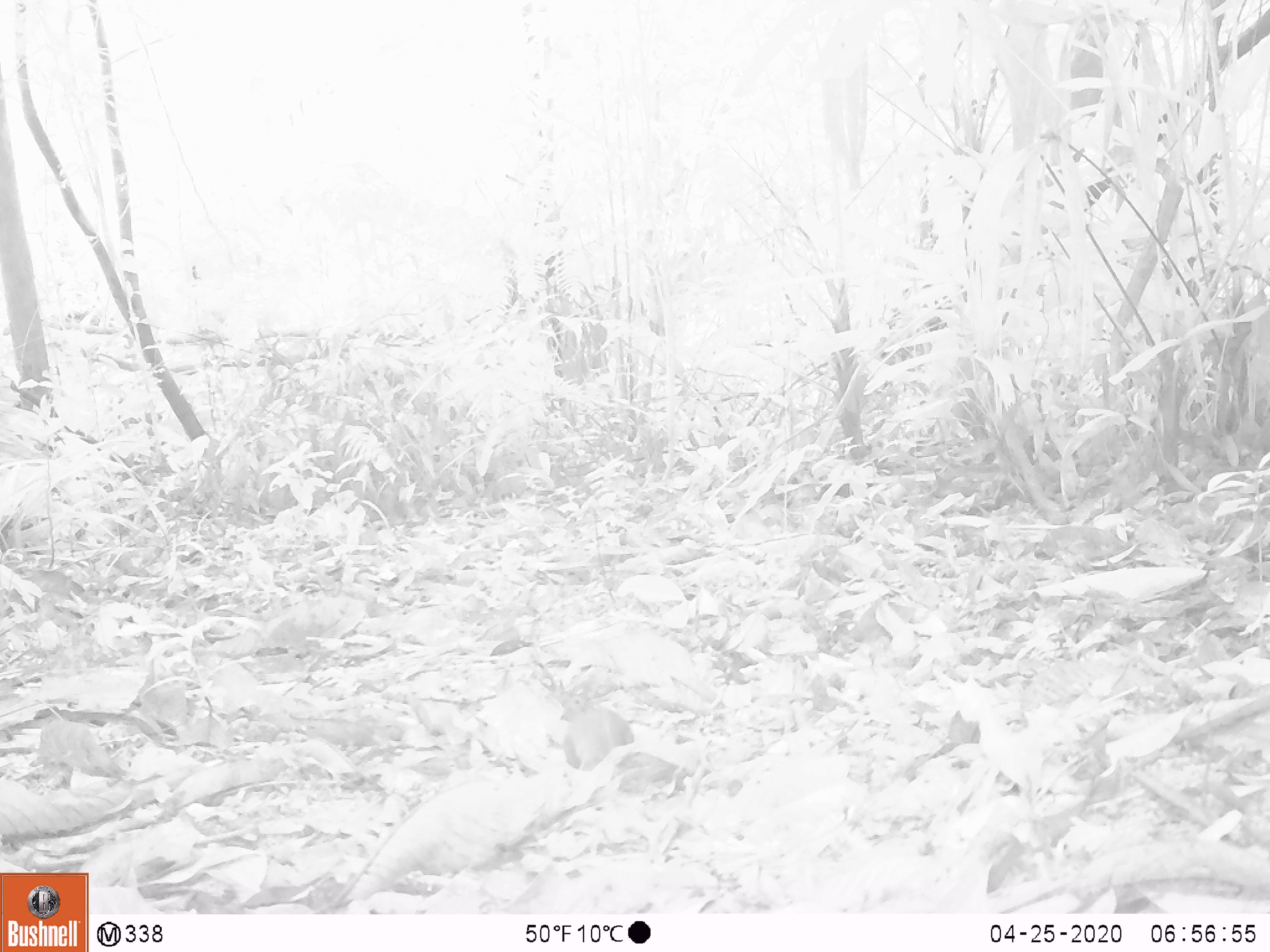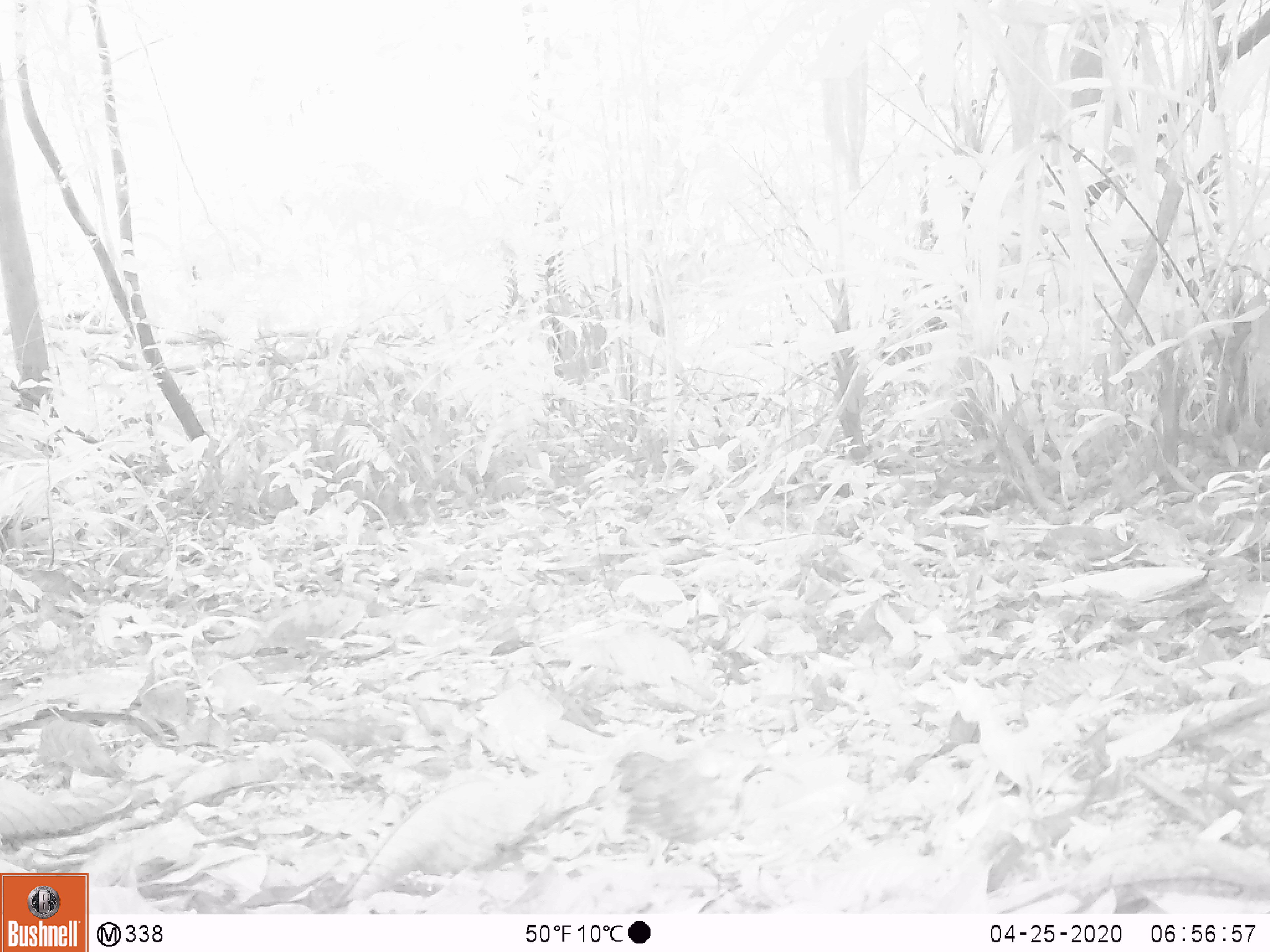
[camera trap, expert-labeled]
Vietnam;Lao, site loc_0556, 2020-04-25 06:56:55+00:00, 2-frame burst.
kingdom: Animalia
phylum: Chordata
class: Aves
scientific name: Aves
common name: bird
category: unidentified bird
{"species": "unidentified bird (bird) (Aves)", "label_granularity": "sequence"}